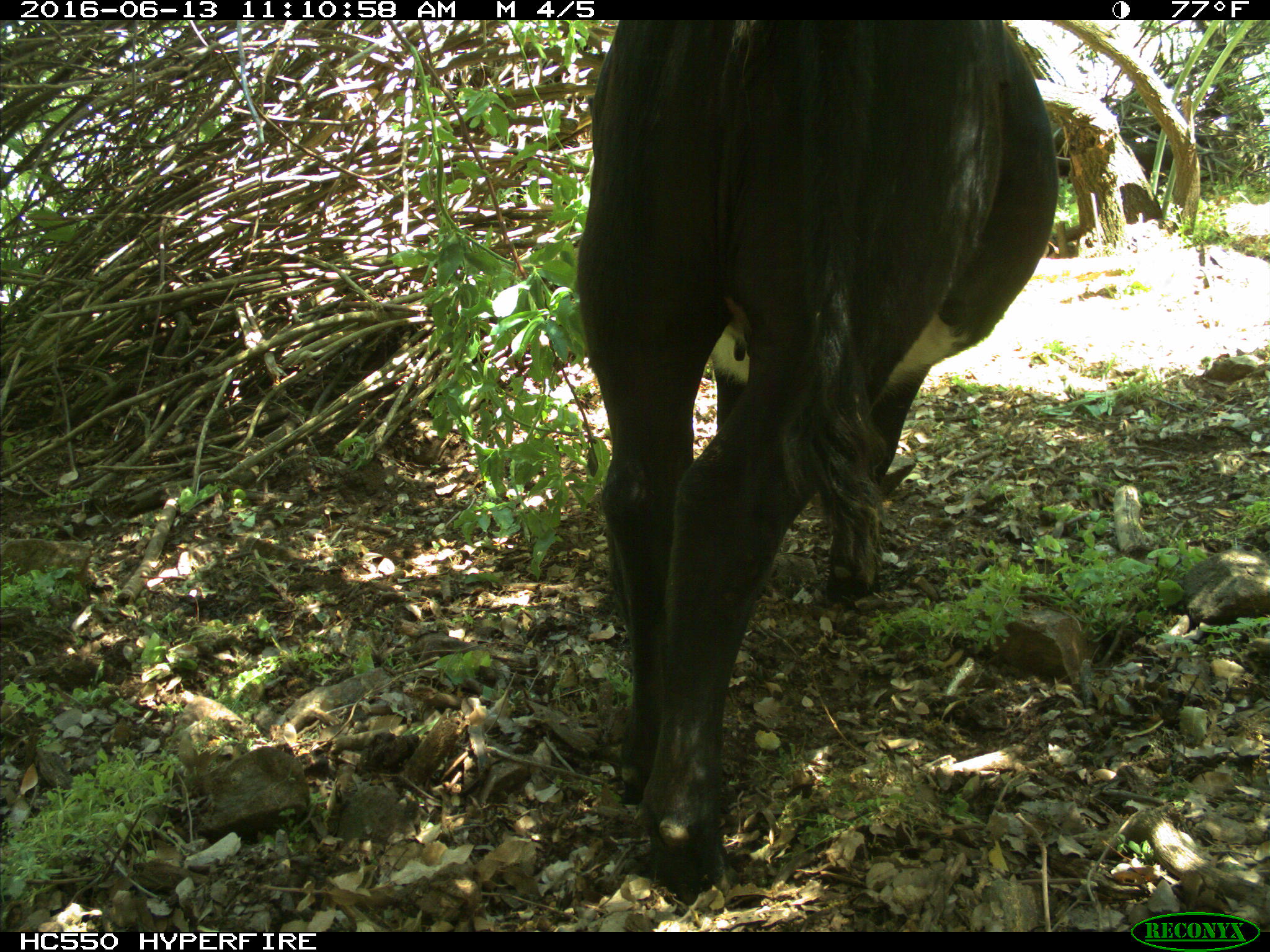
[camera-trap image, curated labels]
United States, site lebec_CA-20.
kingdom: Animalia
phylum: Chordata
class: Mammalia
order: Artiodactyla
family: Bovidae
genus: Bos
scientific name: Bos taurus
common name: domestic cow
Bos taurus (domestic cow).